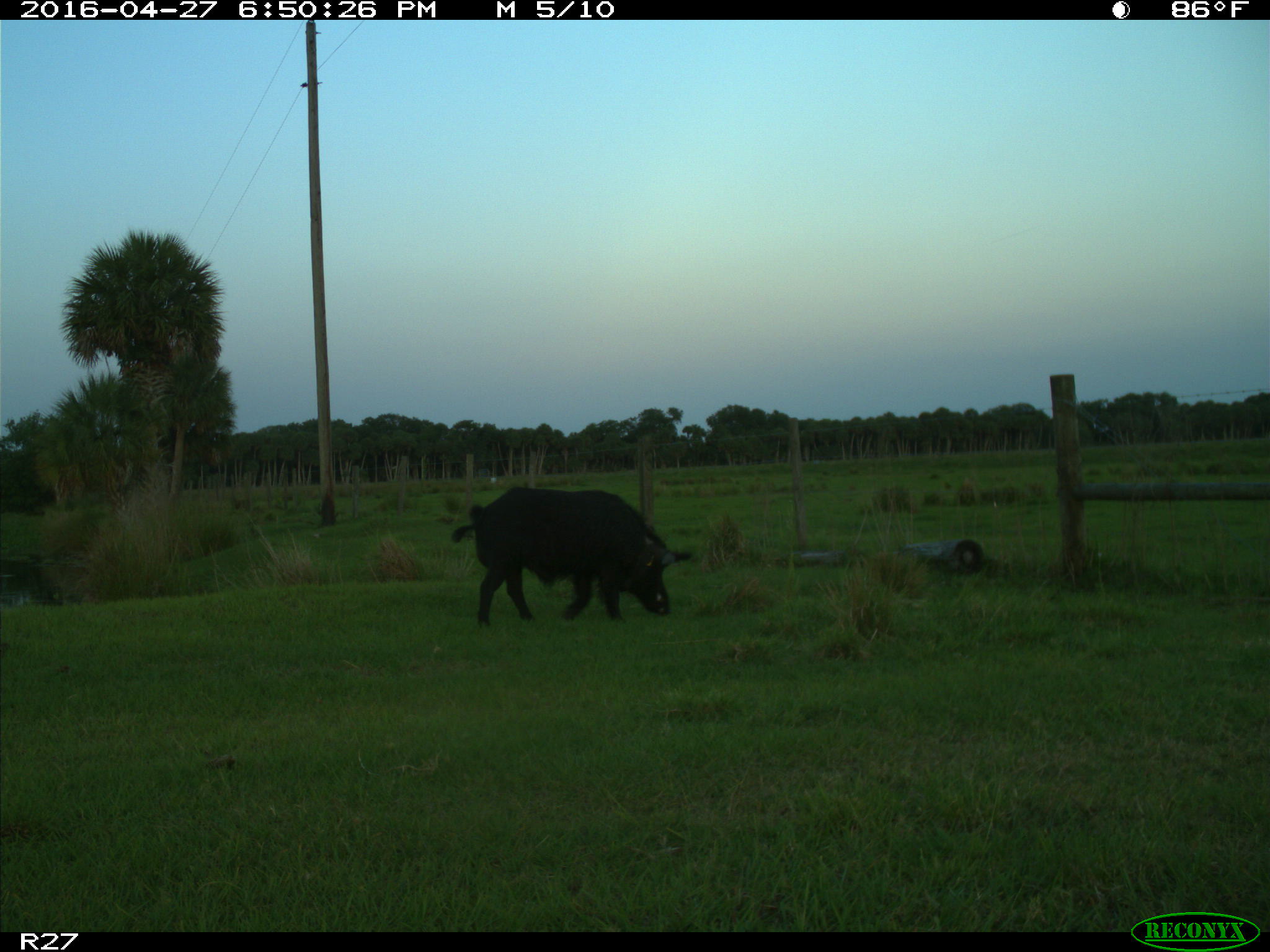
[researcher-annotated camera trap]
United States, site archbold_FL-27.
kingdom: Animalia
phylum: Chordata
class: Mammalia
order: Artiodactyla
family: Suidae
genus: Sus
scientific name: Sus scrofa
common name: wild boar